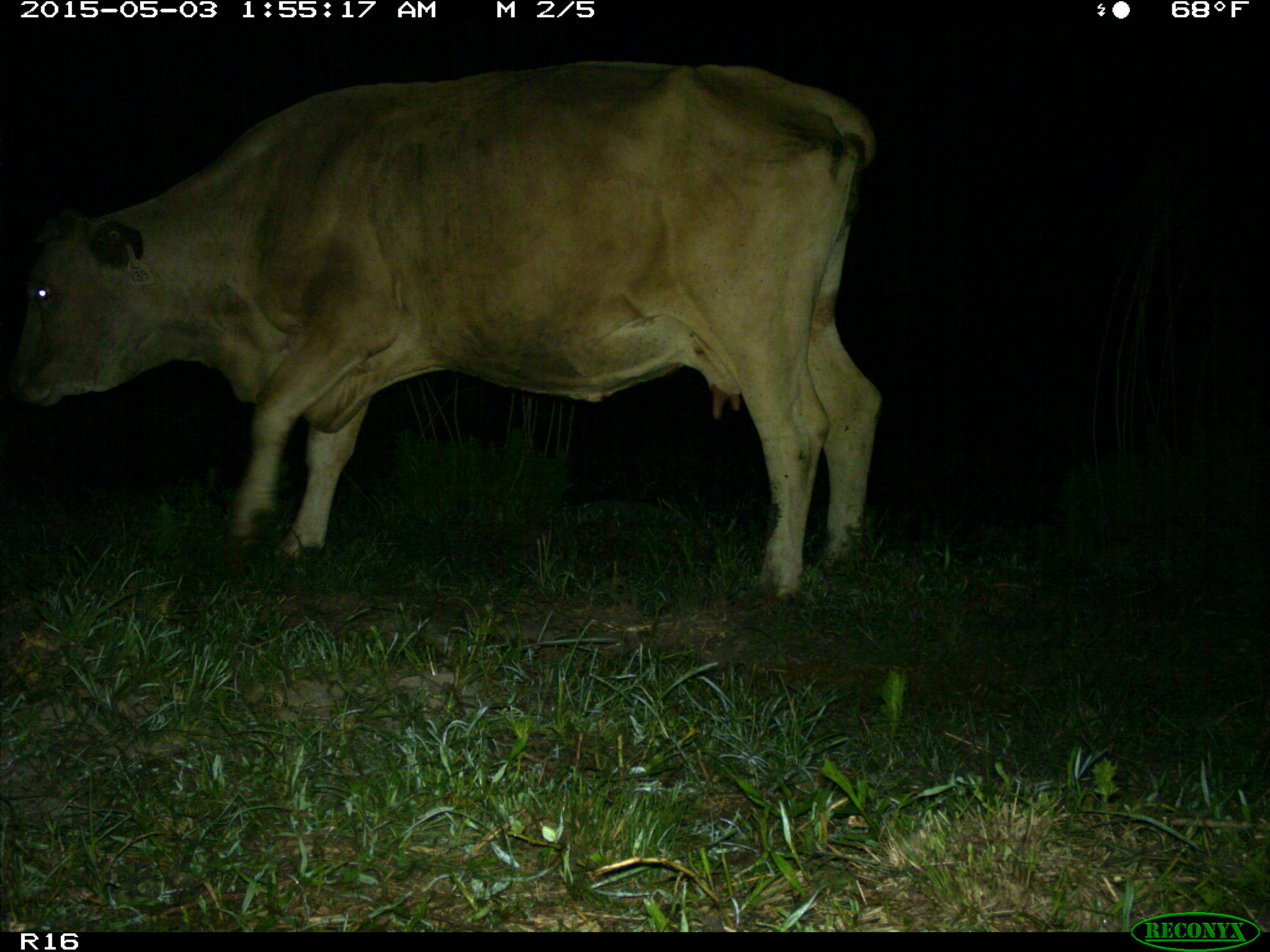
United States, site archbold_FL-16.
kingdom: Animalia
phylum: Chordata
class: Mammalia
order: Artiodactyla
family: Bovidae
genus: Bos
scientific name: Bos taurus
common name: domestic cow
Bos taurus (domestic cow).